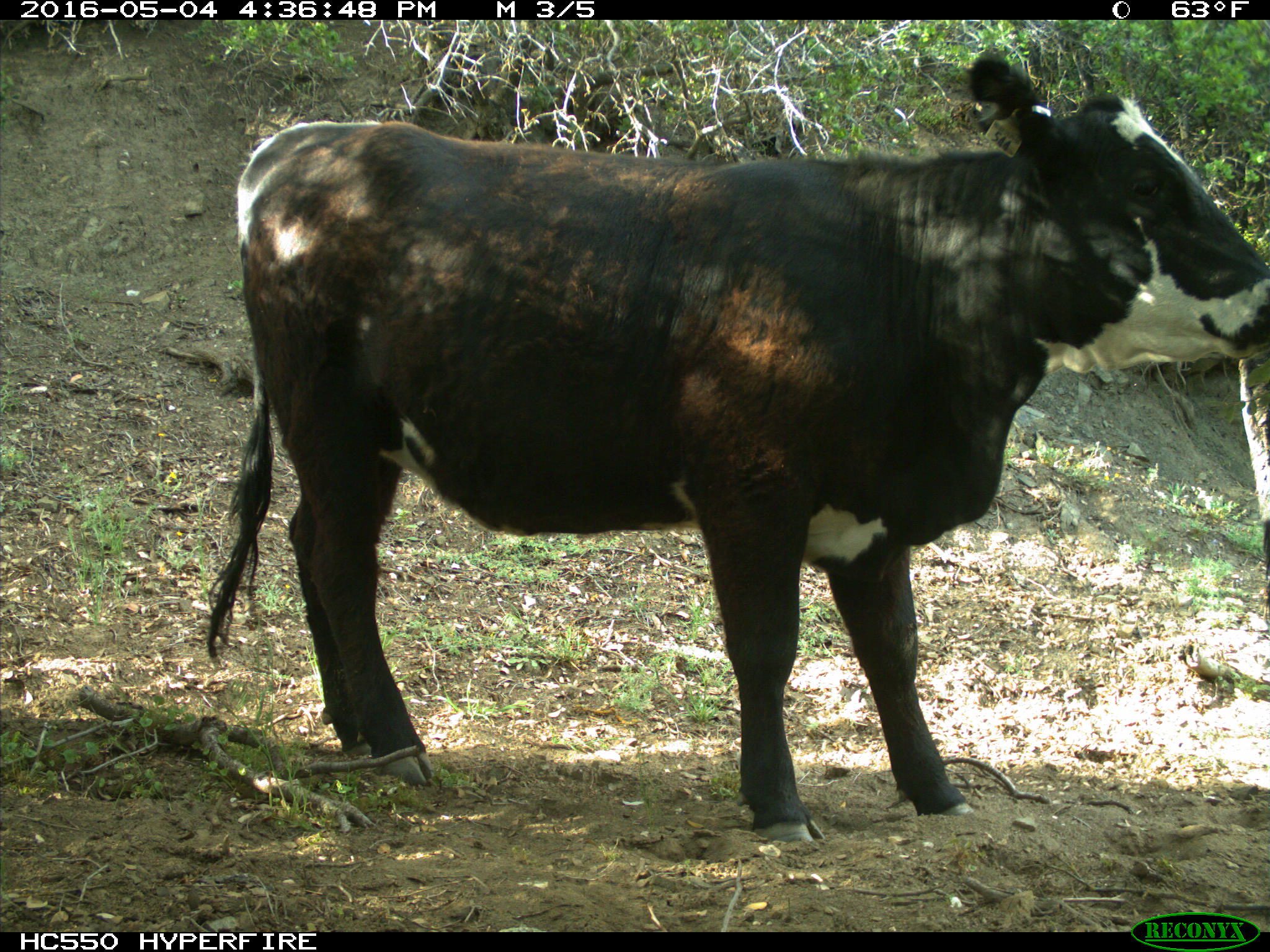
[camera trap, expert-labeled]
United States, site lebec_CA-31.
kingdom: Animalia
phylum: Chordata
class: Mammalia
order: Artiodactyla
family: Bovidae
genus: Bos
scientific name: Bos taurus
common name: domestic cow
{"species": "Bos taurus (domestic cow)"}